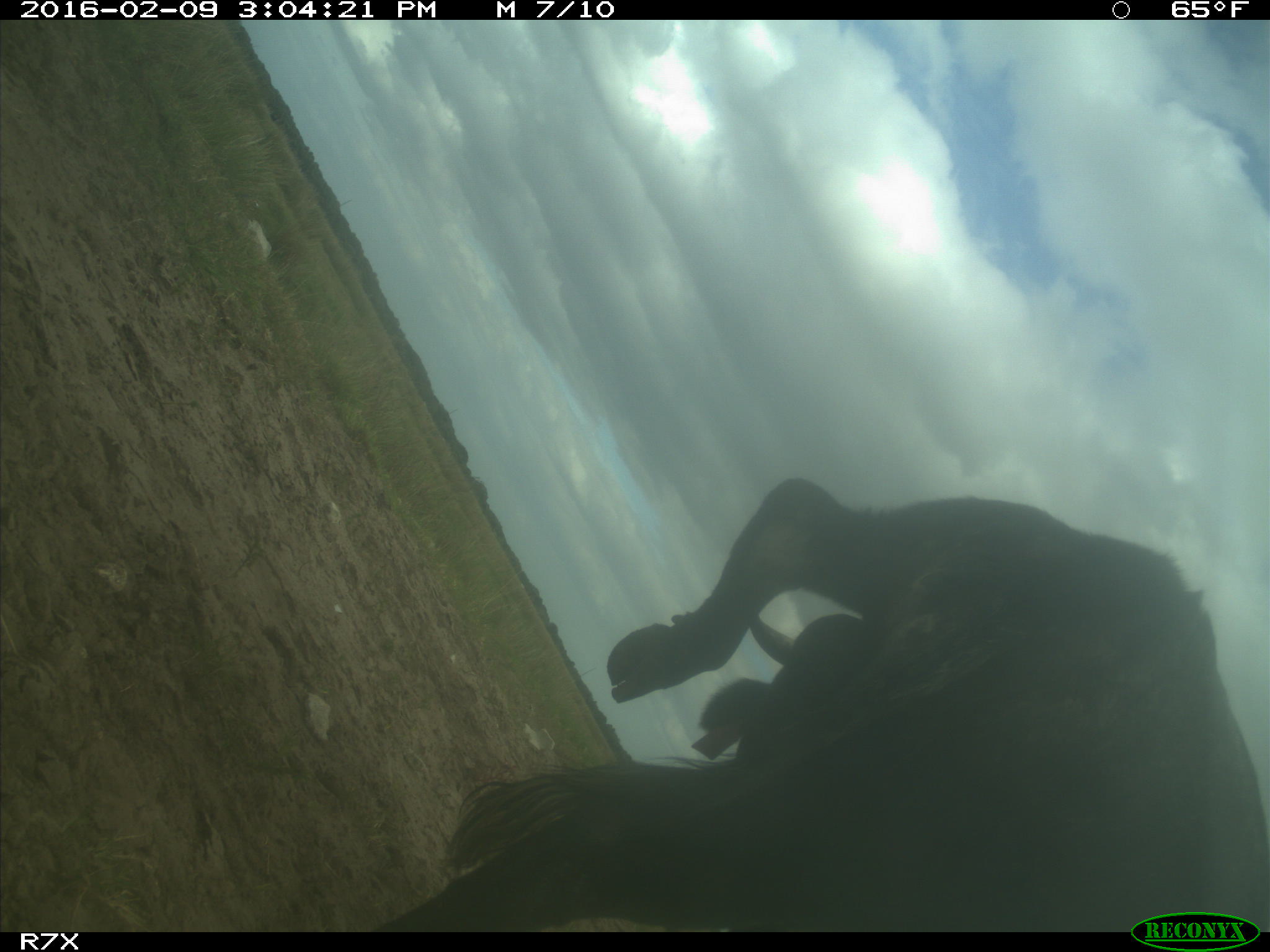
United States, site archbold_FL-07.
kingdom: Animalia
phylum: Chordata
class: Mammalia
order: Artiodactyla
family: Bovidae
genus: Bos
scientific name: Bos taurus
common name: domestic cow